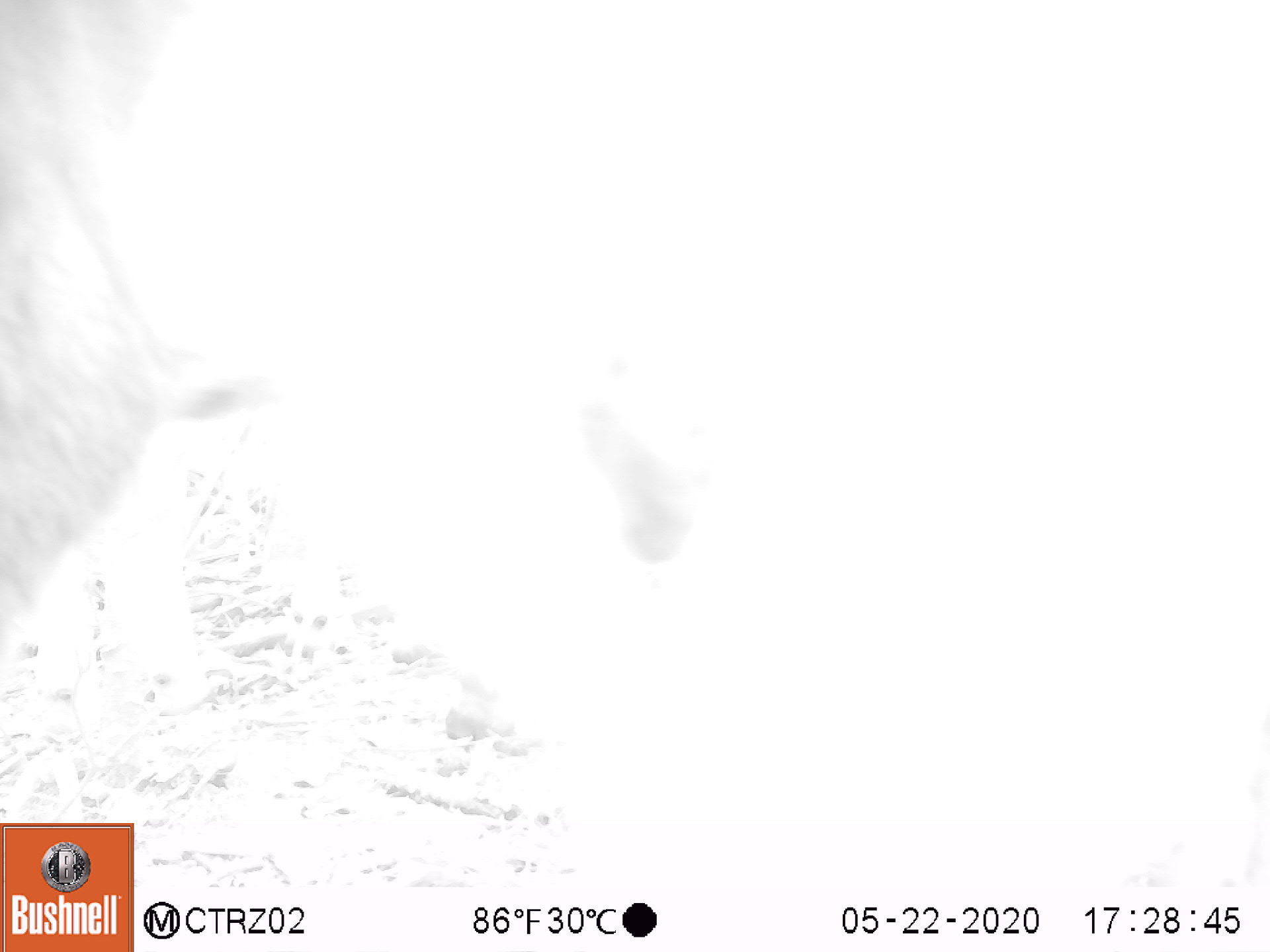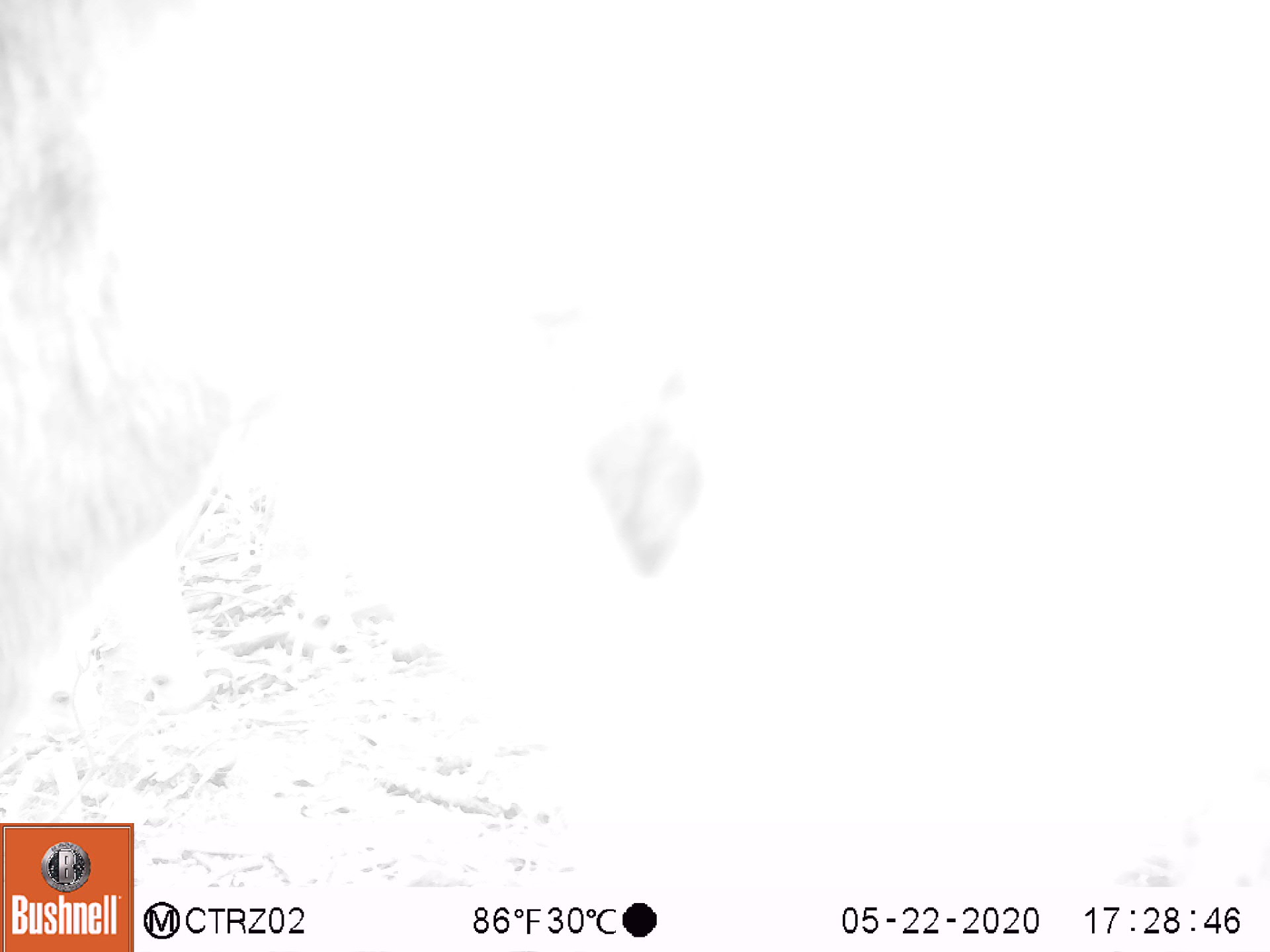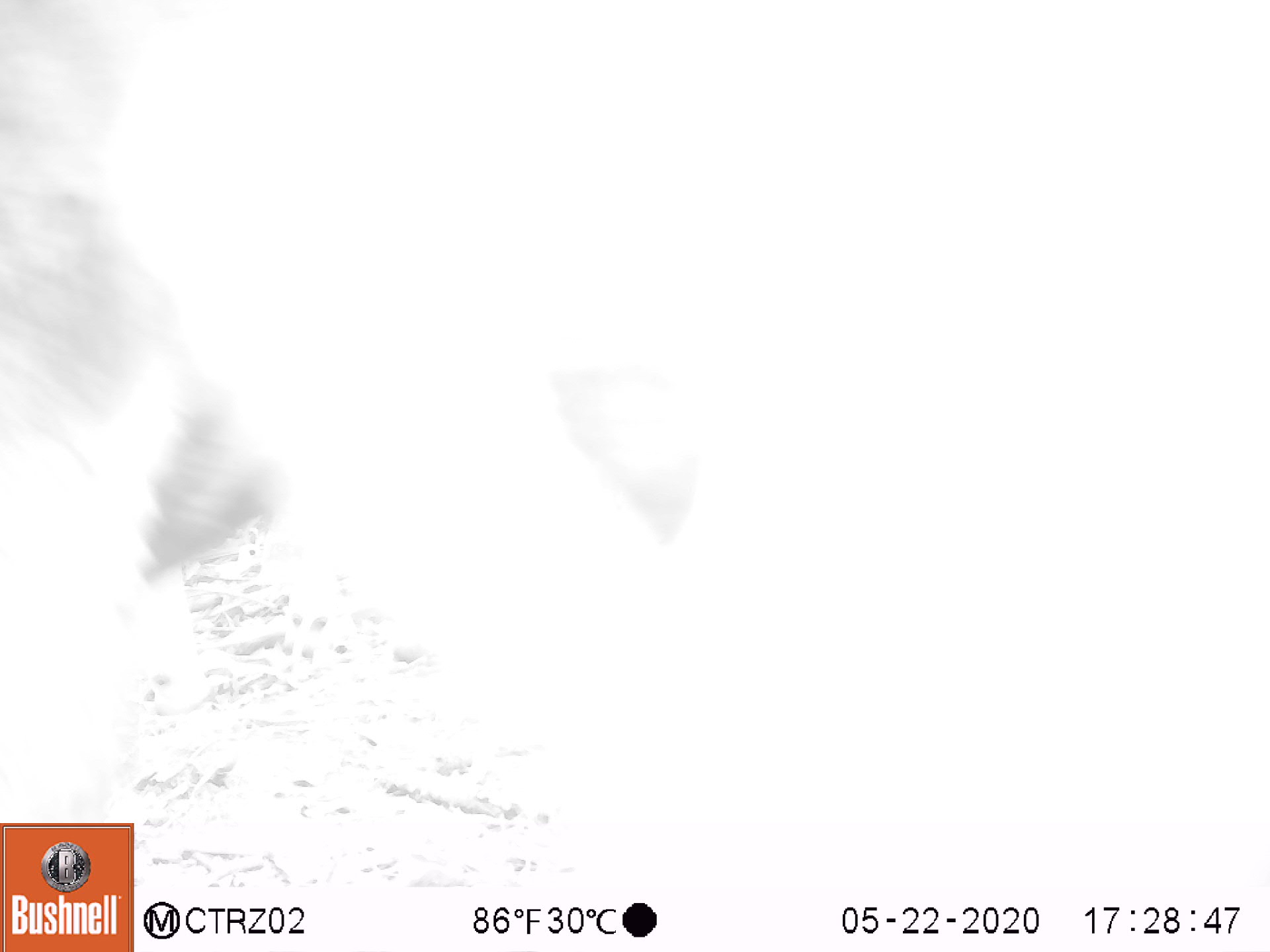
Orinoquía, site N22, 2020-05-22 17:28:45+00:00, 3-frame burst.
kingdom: Animalia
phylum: Chordata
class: Mammalia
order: Artiodactyla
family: Bovidae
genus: Bos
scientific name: Bos taurus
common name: cow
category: cattle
Cattle (cow) (Bos taurus).